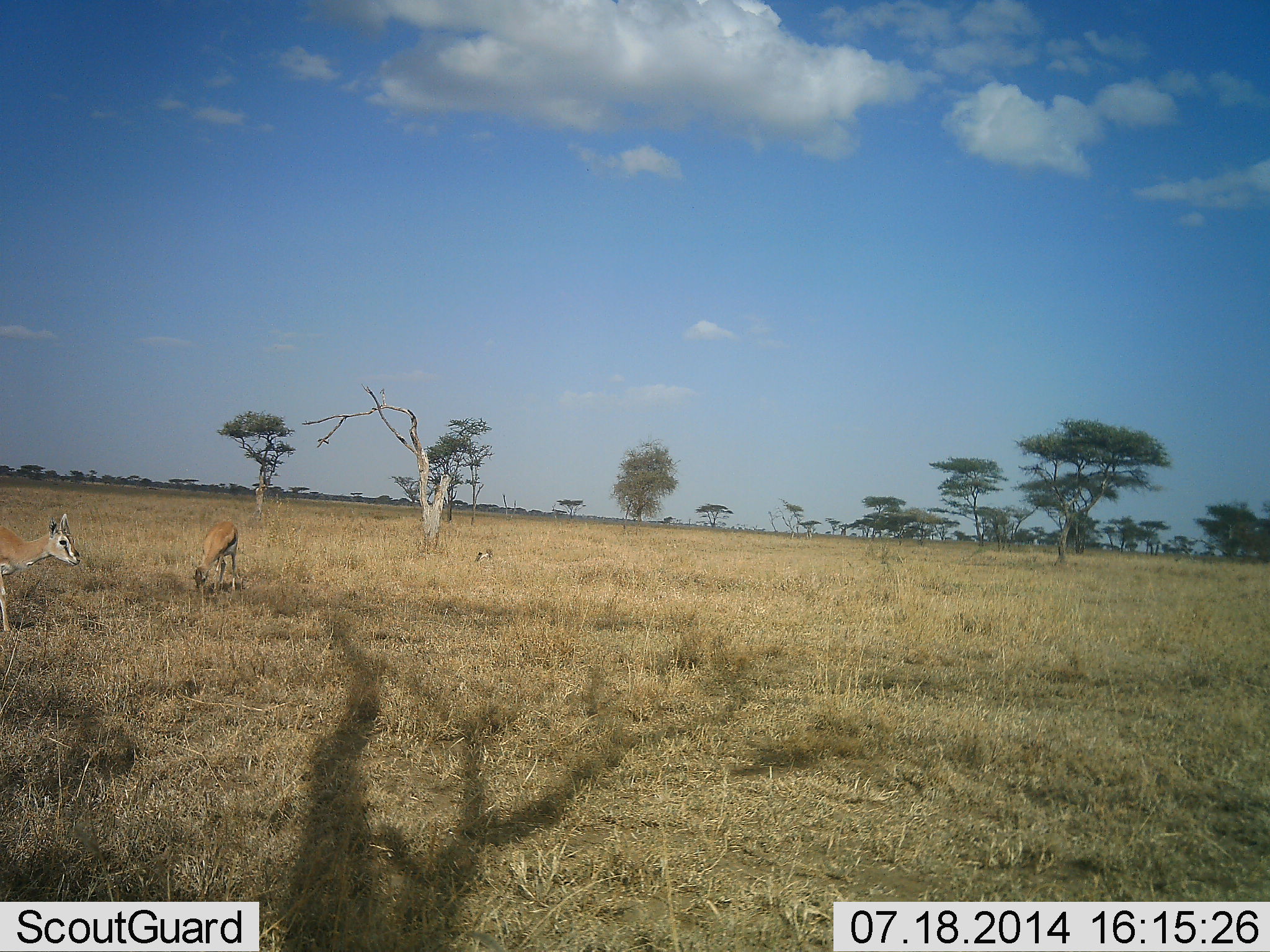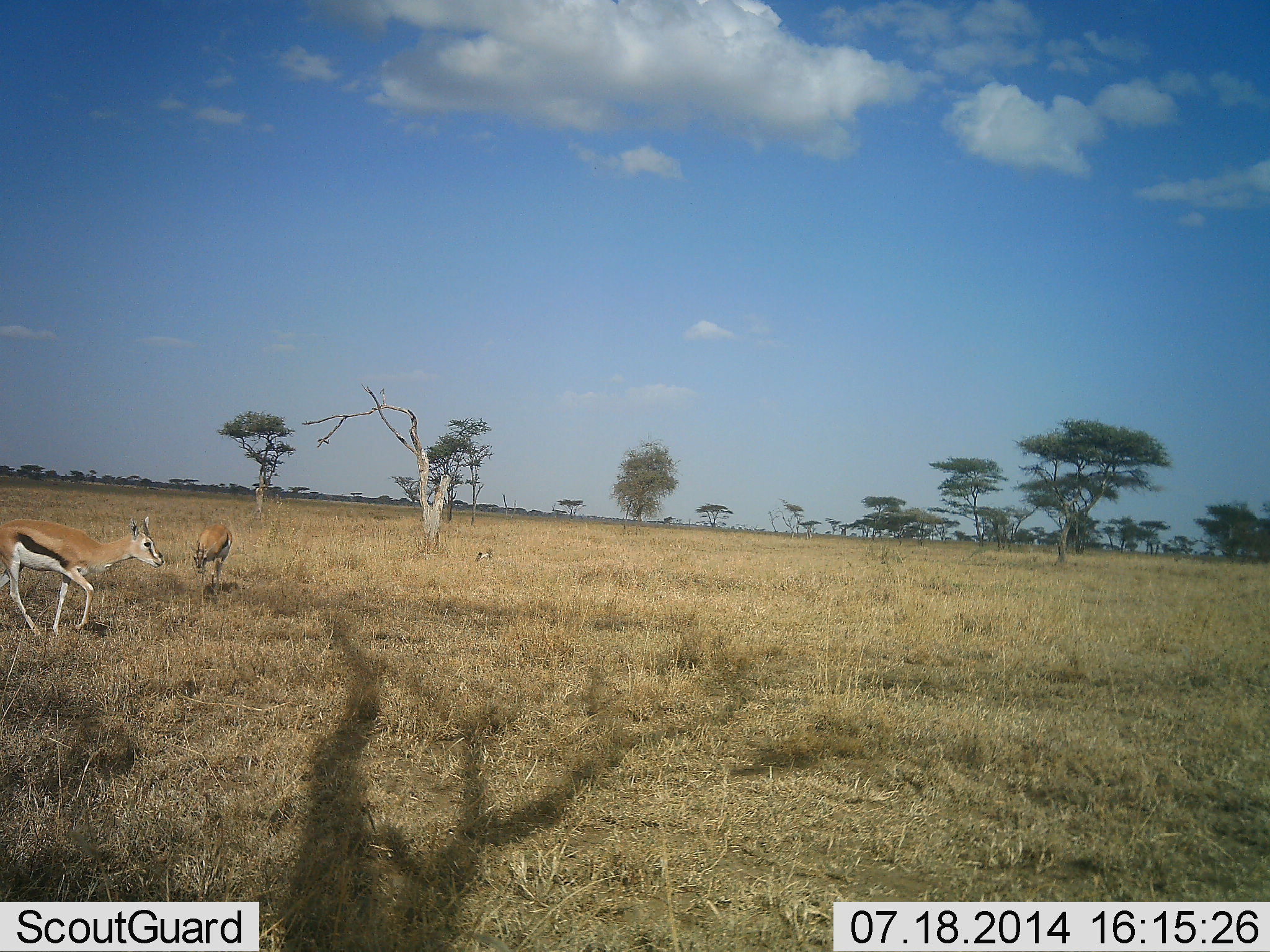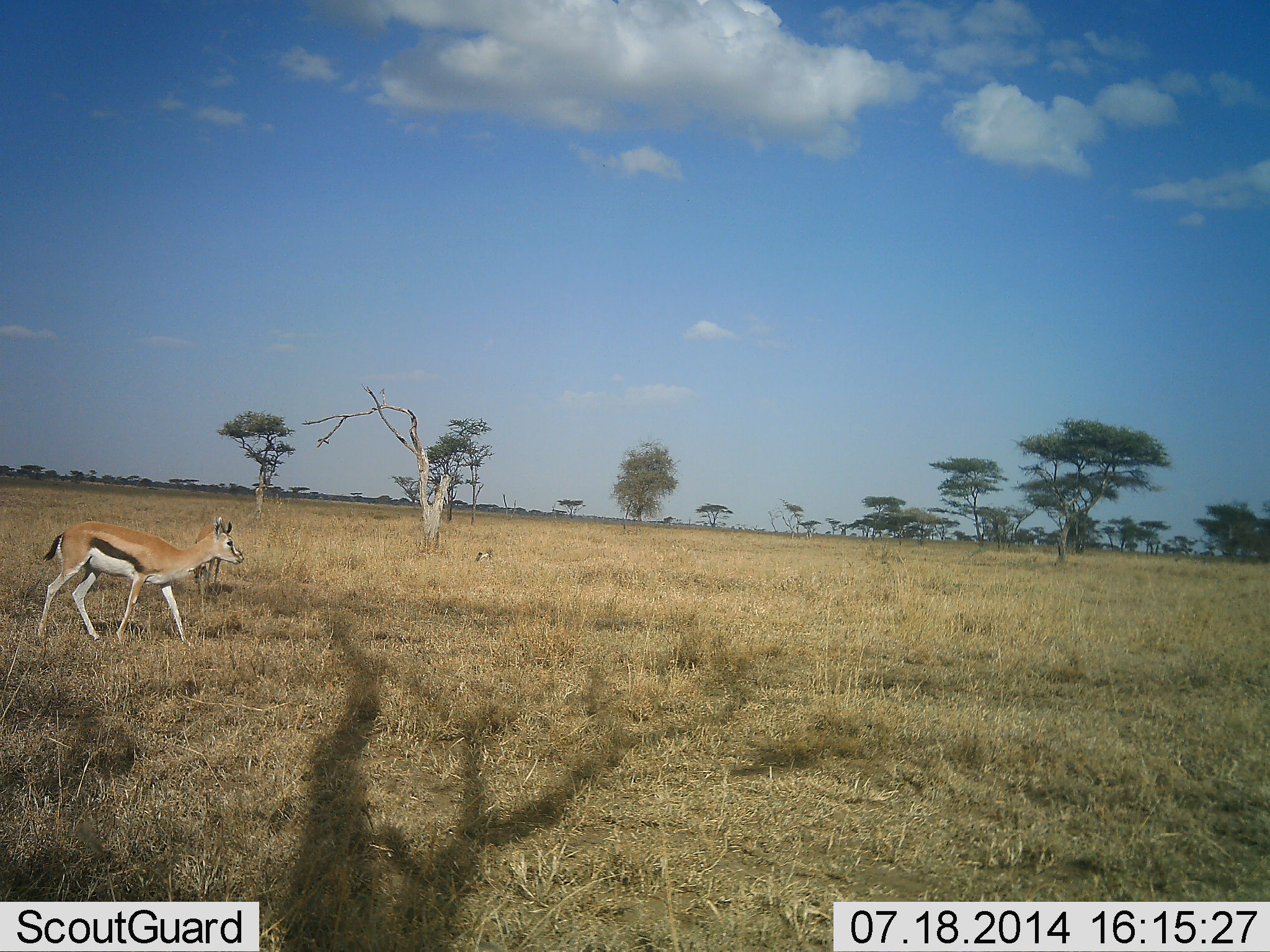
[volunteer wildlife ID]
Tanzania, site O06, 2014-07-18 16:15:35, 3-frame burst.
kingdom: Animalia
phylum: Chordata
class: Mammalia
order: Artiodactyla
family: Bovidae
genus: Eudorcas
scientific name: Eudorcas thomsonii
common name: thomson's gazelle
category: gazellethomsons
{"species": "gazellethomsons (thomson's gazelle) (Eudorcas thomsonii)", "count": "2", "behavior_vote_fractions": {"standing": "20%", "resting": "0%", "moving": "80%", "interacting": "0%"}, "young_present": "0%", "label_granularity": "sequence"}